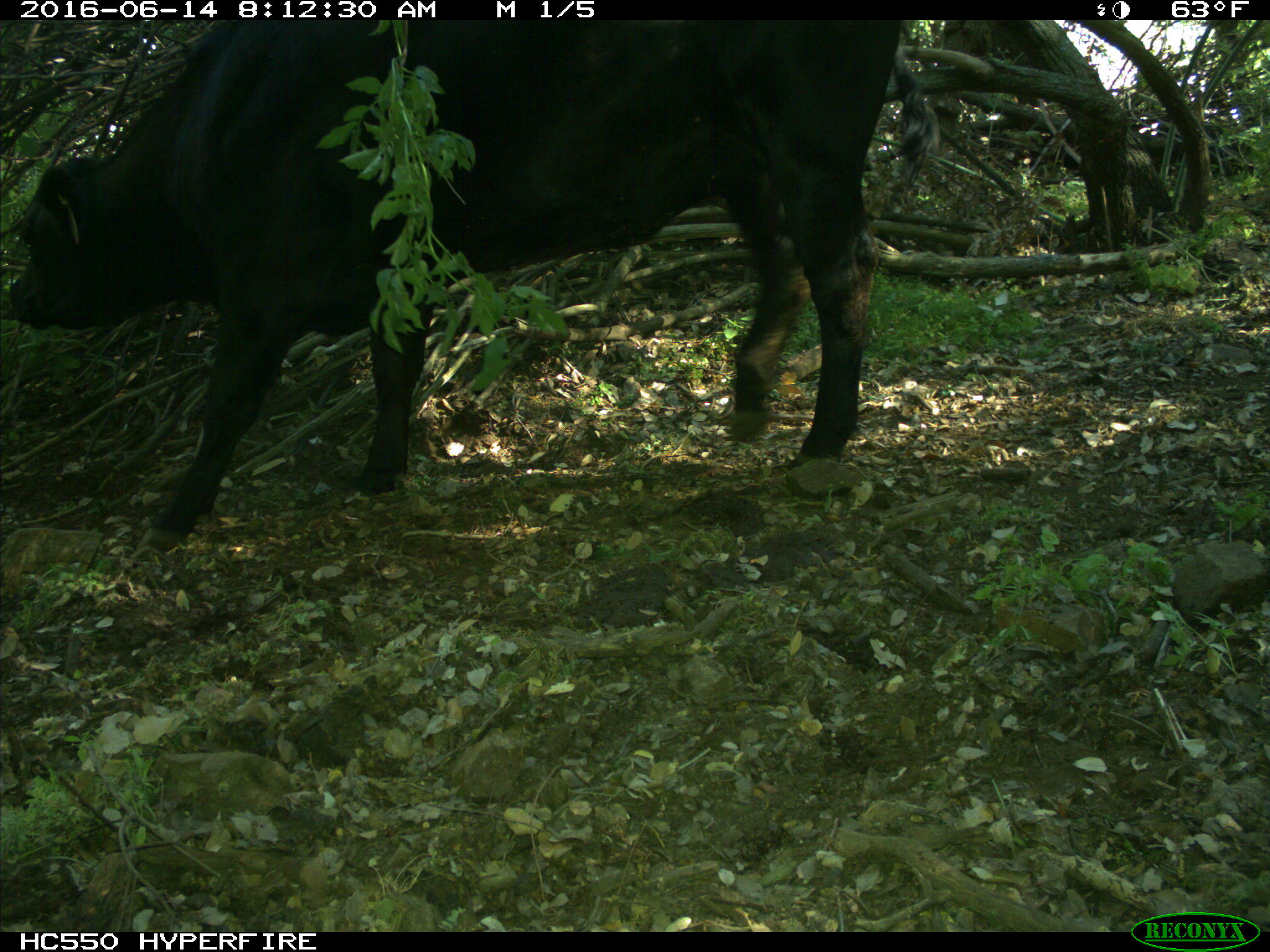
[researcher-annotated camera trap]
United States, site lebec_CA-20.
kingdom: Animalia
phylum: Chordata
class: Mammalia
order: Artiodactyla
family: Bovidae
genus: Bos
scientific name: Bos taurus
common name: domestic cow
Bos taurus (domestic cow).